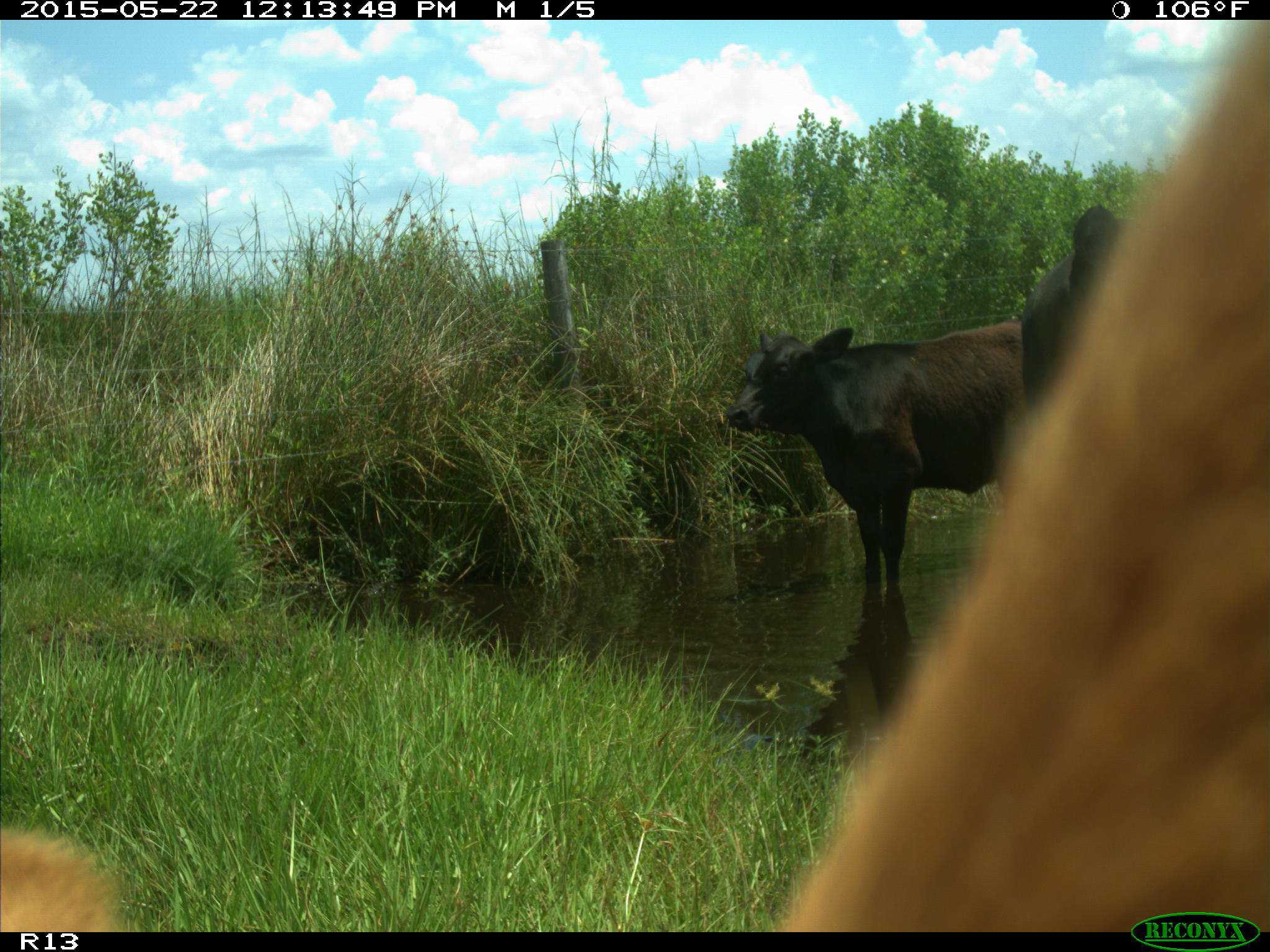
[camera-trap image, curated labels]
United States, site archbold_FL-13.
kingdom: Animalia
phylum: Chordata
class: Mammalia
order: Artiodactyla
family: Bovidae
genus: Bos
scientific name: Bos taurus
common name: domestic cow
Bos taurus (domestic cow).